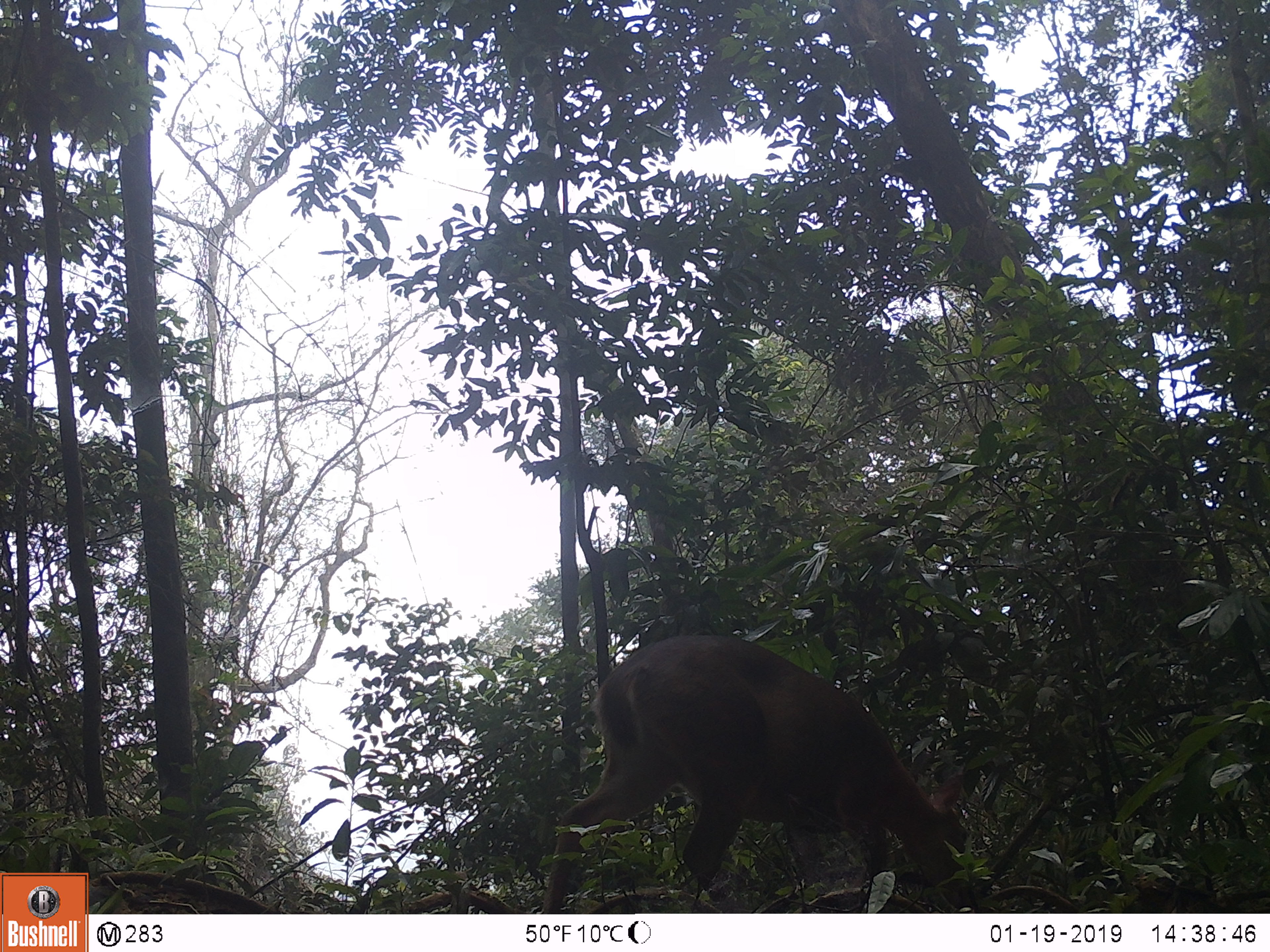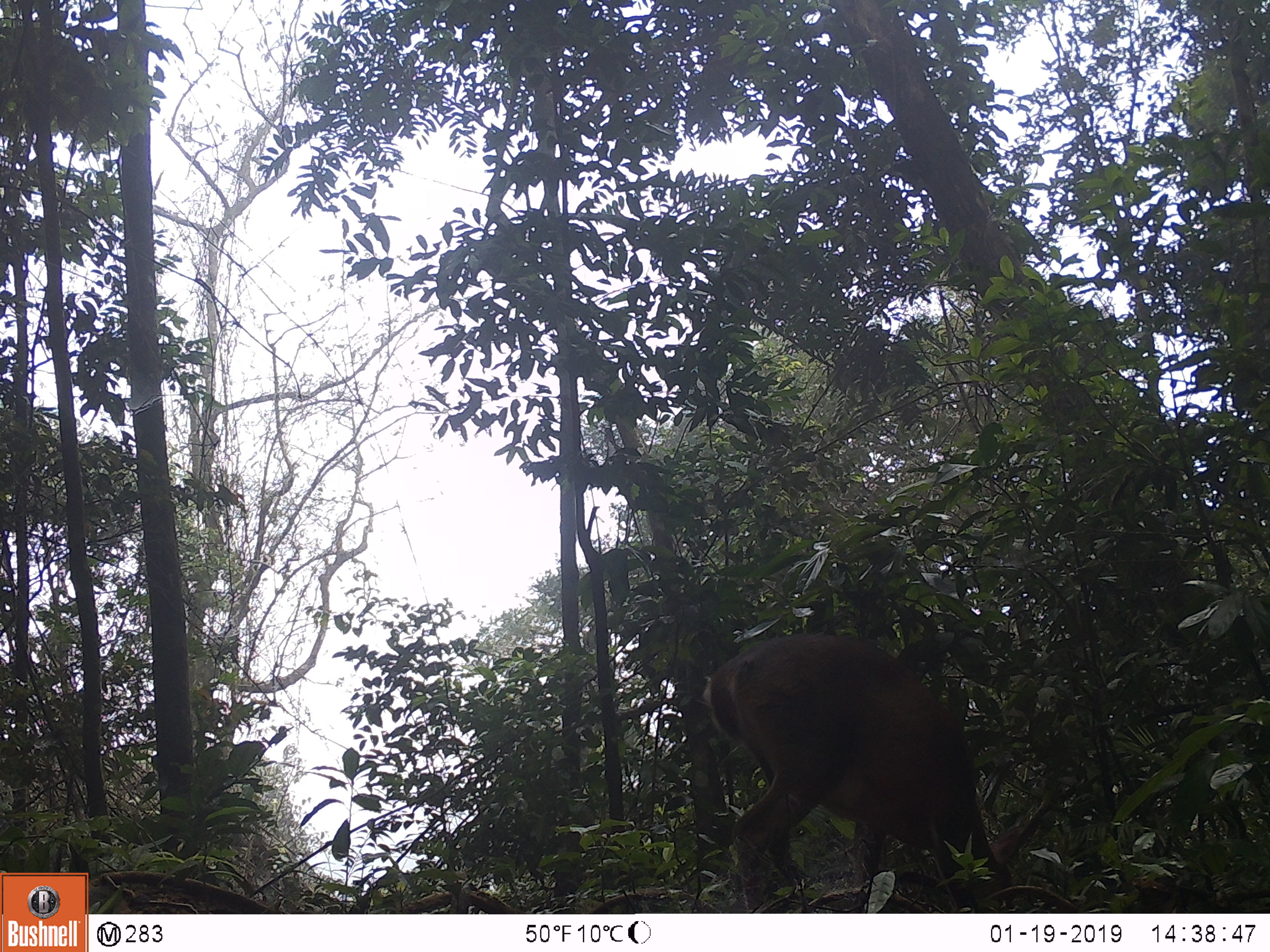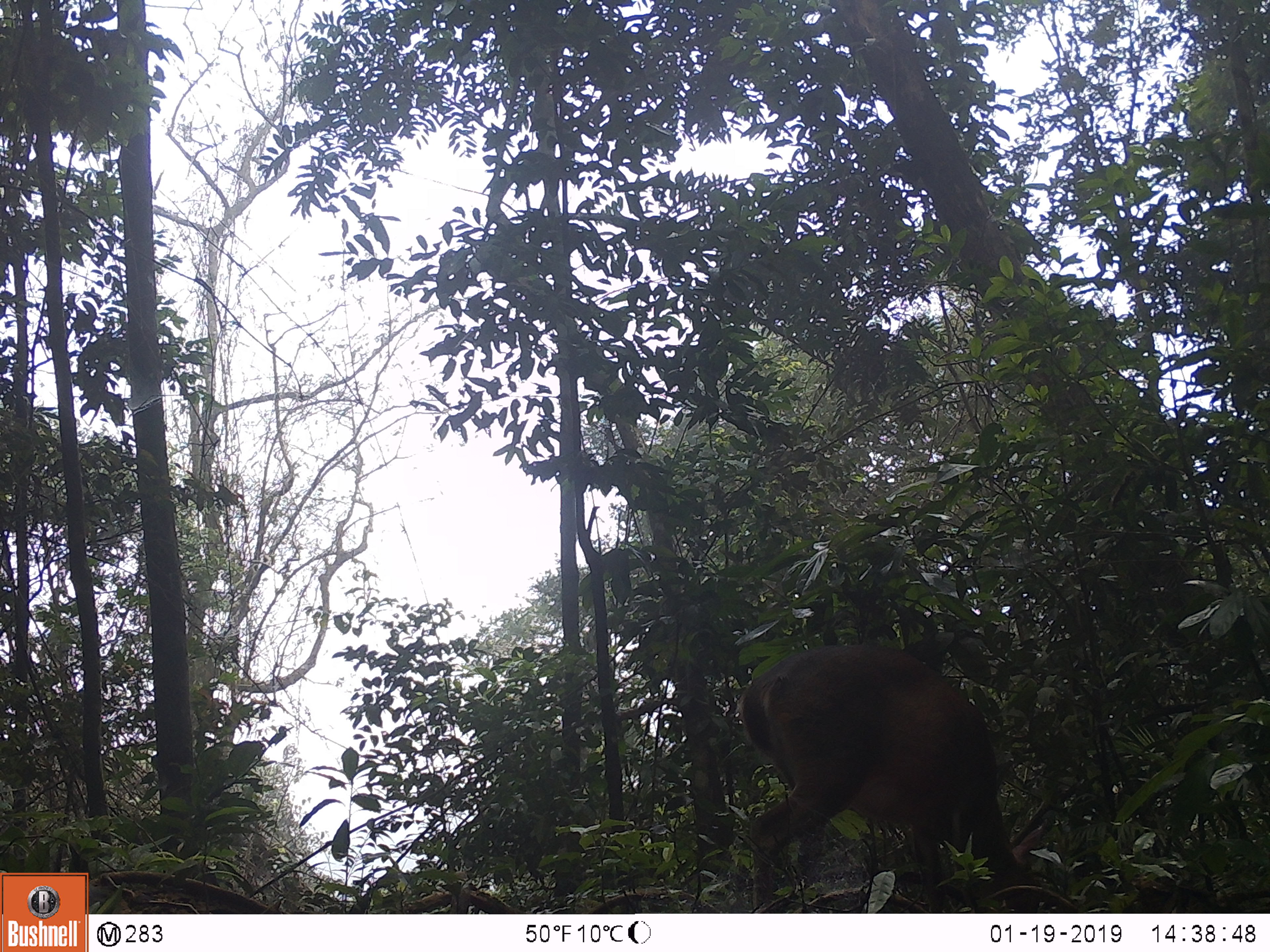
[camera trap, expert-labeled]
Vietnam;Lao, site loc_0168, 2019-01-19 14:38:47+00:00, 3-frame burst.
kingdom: Animalia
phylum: Chordata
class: Mammalia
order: Artiodactyla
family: Cervidae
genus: Muntiacus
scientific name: Muntiacus vuquangensis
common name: large-antlered muntjac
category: large antlered muntjac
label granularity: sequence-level